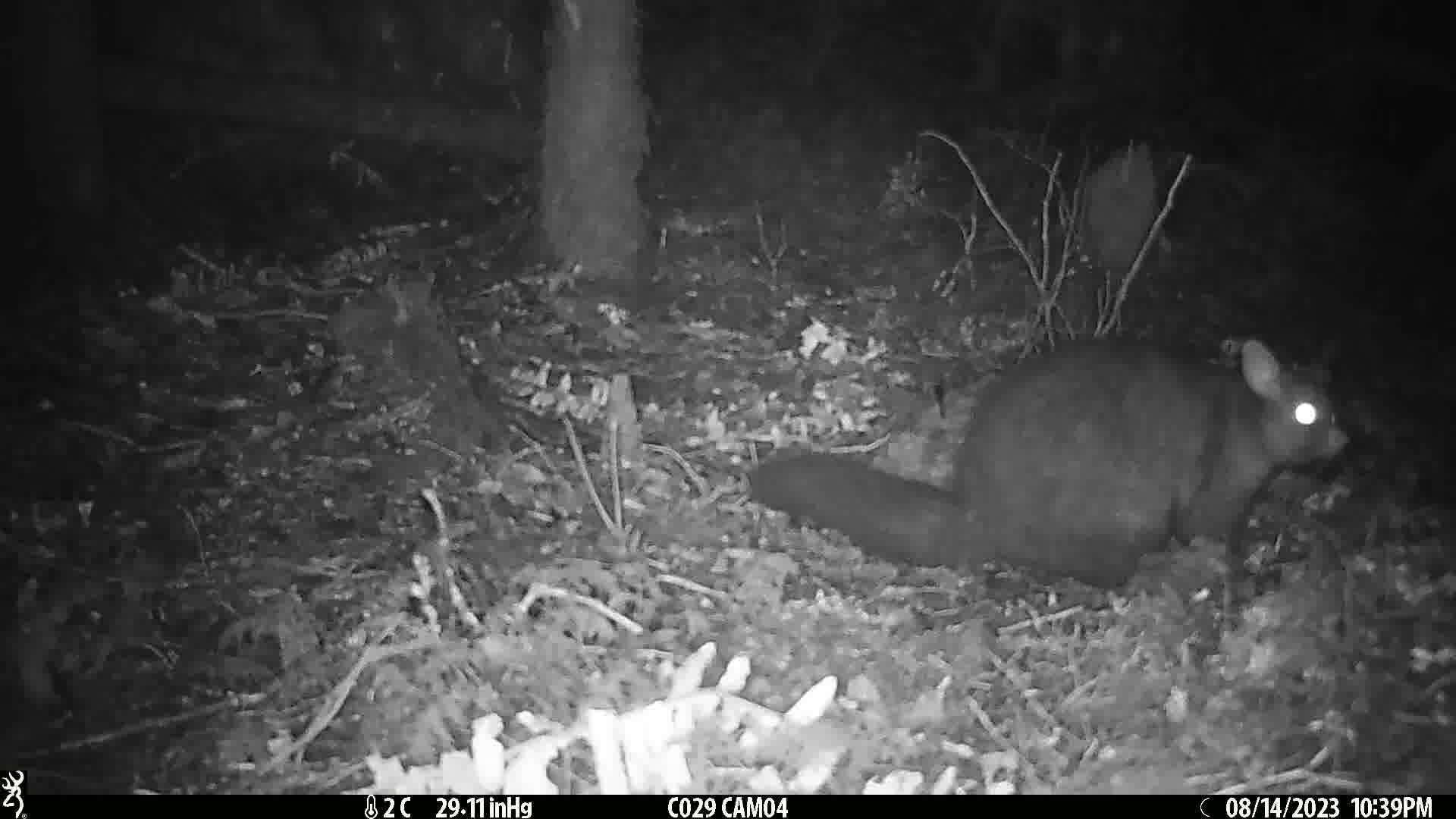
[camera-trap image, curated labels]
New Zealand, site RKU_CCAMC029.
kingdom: Animalia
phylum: Chordata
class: Mammalia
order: Diprotodontia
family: Phalangeridae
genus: Trichosurus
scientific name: Trichosurus vulpecula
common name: common brushtail possum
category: possum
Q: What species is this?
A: Possum (common brushtail possum) (Trichosurus vulpecula).